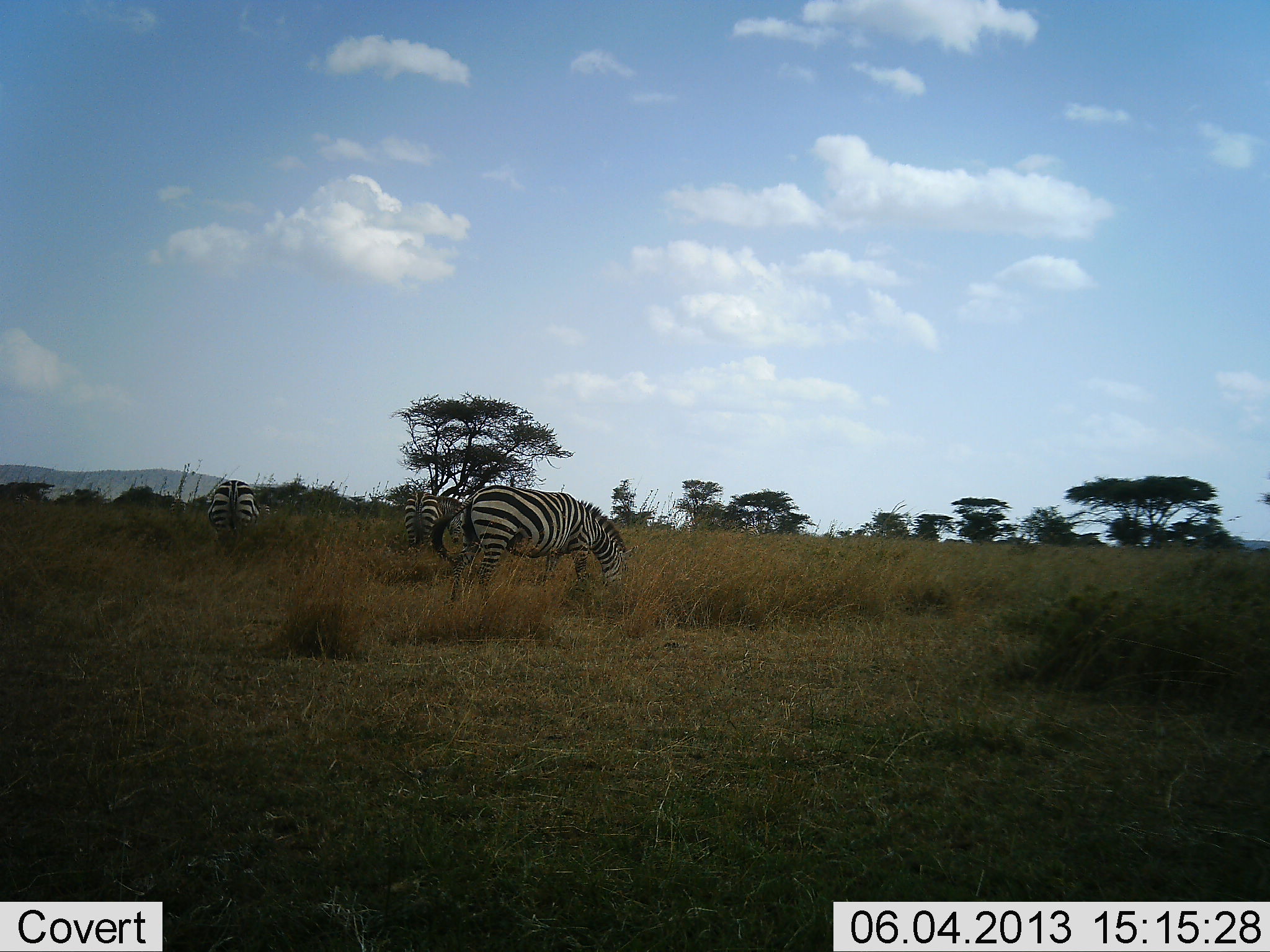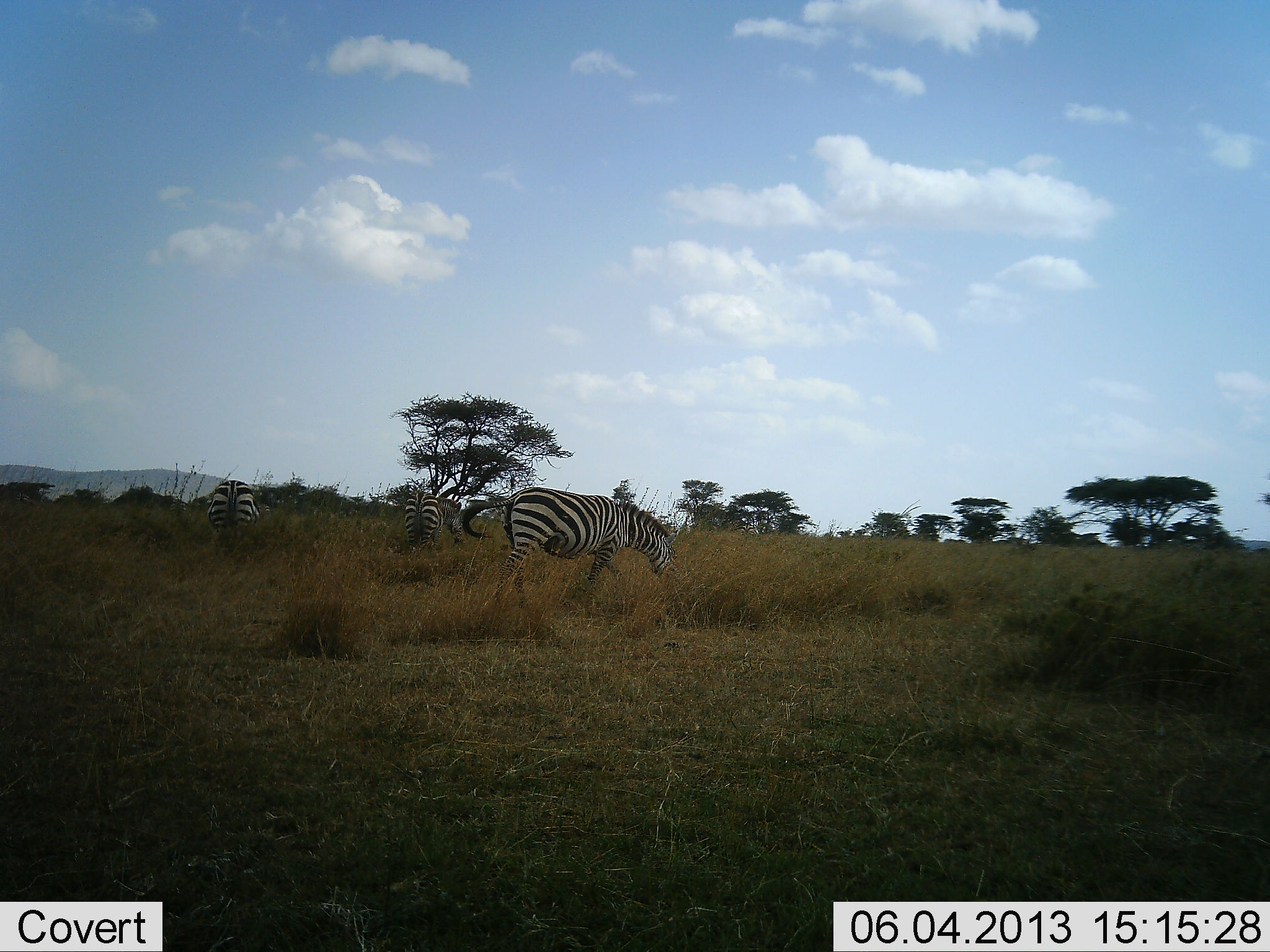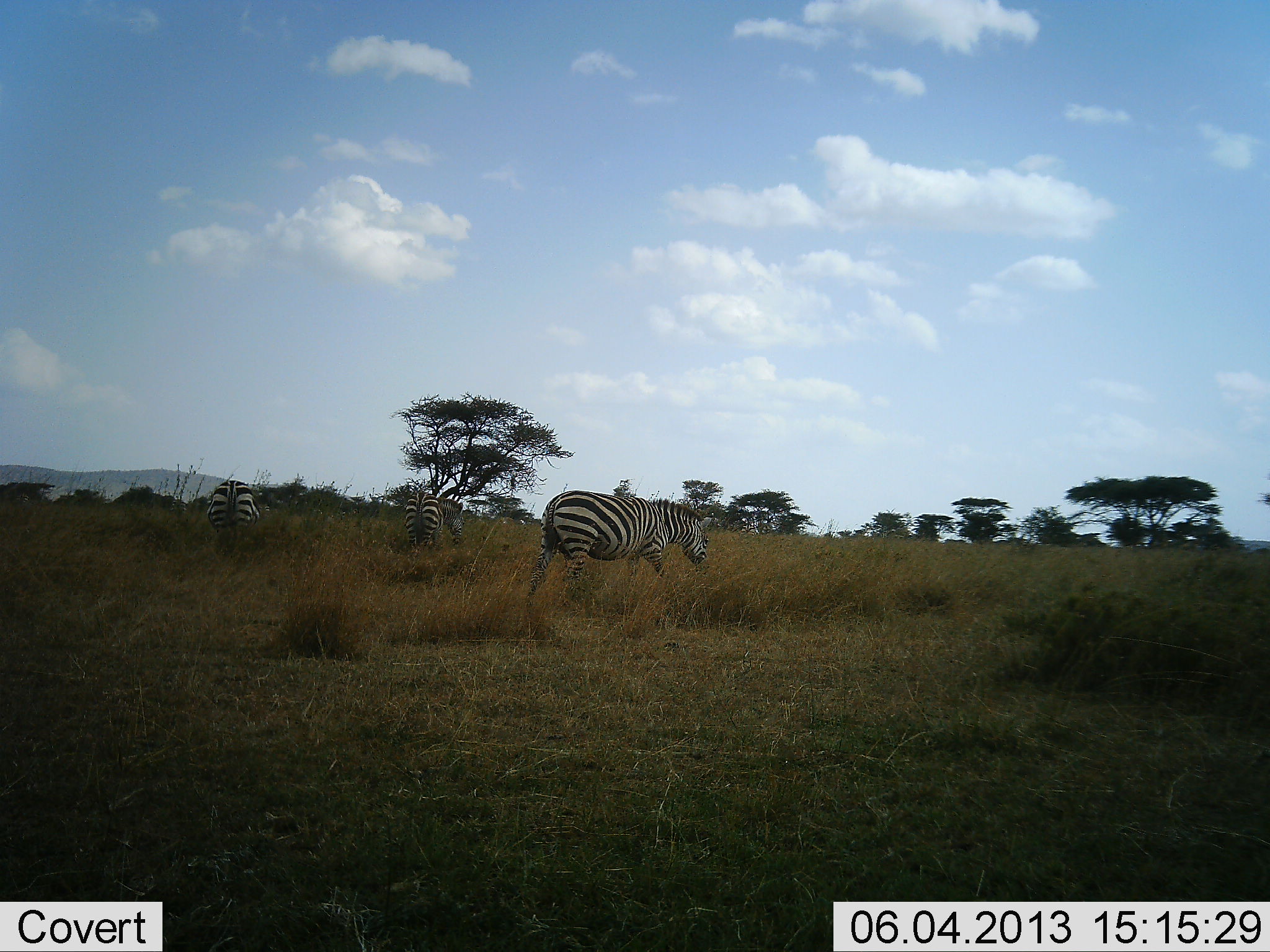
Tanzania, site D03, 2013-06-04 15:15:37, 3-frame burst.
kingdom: Animalia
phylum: Chordata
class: Mammalia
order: Perissodactyla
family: Equidae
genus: Equus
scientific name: Equus quagga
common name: plains zebra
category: zebra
Zebra (plains zebra) (Equus quagga), count 3. Behavior (volunteer vote fractions): standing 41%, resting 0%, moving 68%, interacting 0%. Young present (vote fraction): 0%. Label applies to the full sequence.